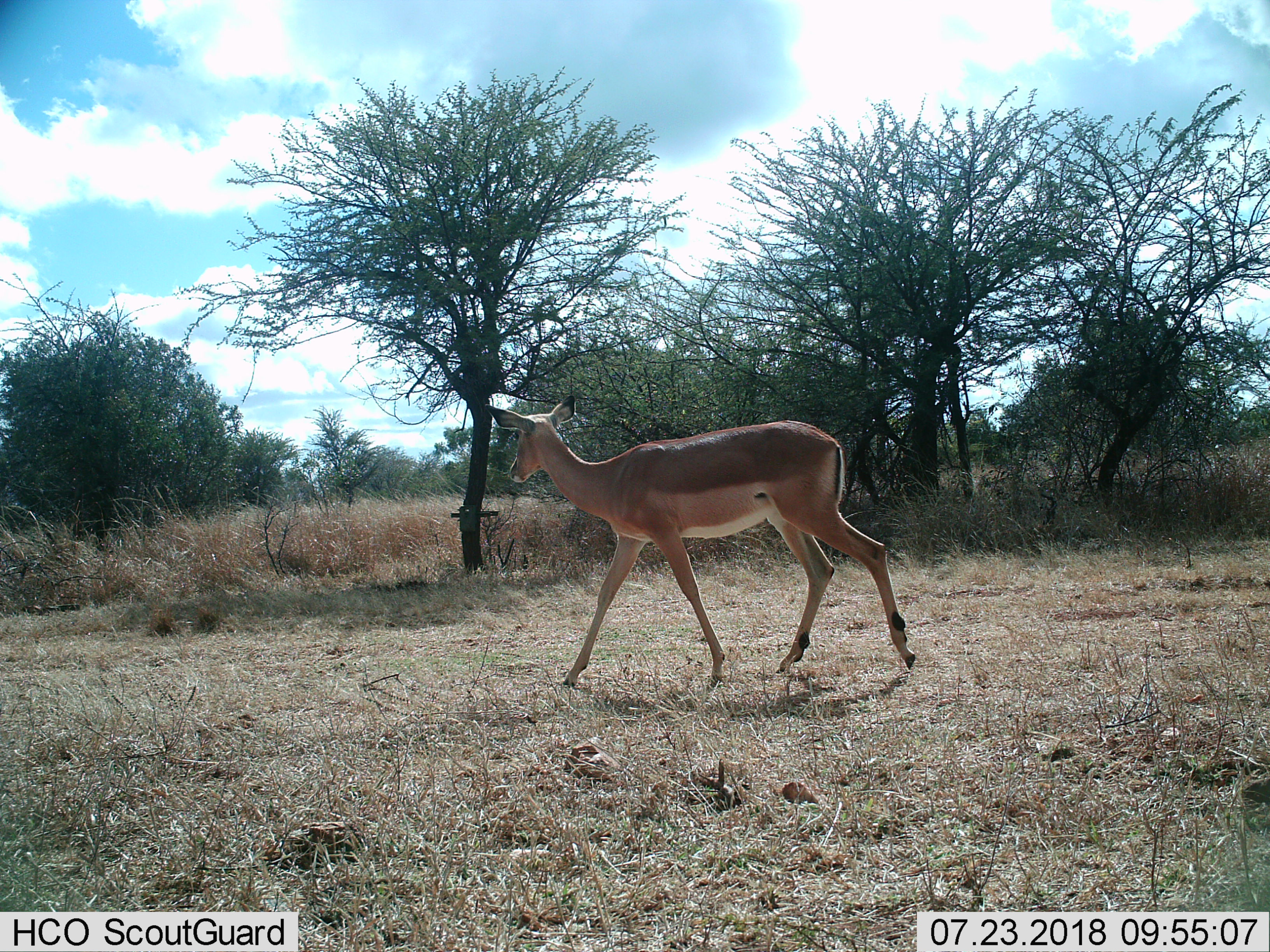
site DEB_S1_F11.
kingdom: Animalia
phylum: Chordata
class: Mammalia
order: Artiodactyla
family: Bovidae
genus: Aepyceros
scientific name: Aepyceros melampus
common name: impala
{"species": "impala (Aepyceros melampus)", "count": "1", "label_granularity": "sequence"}